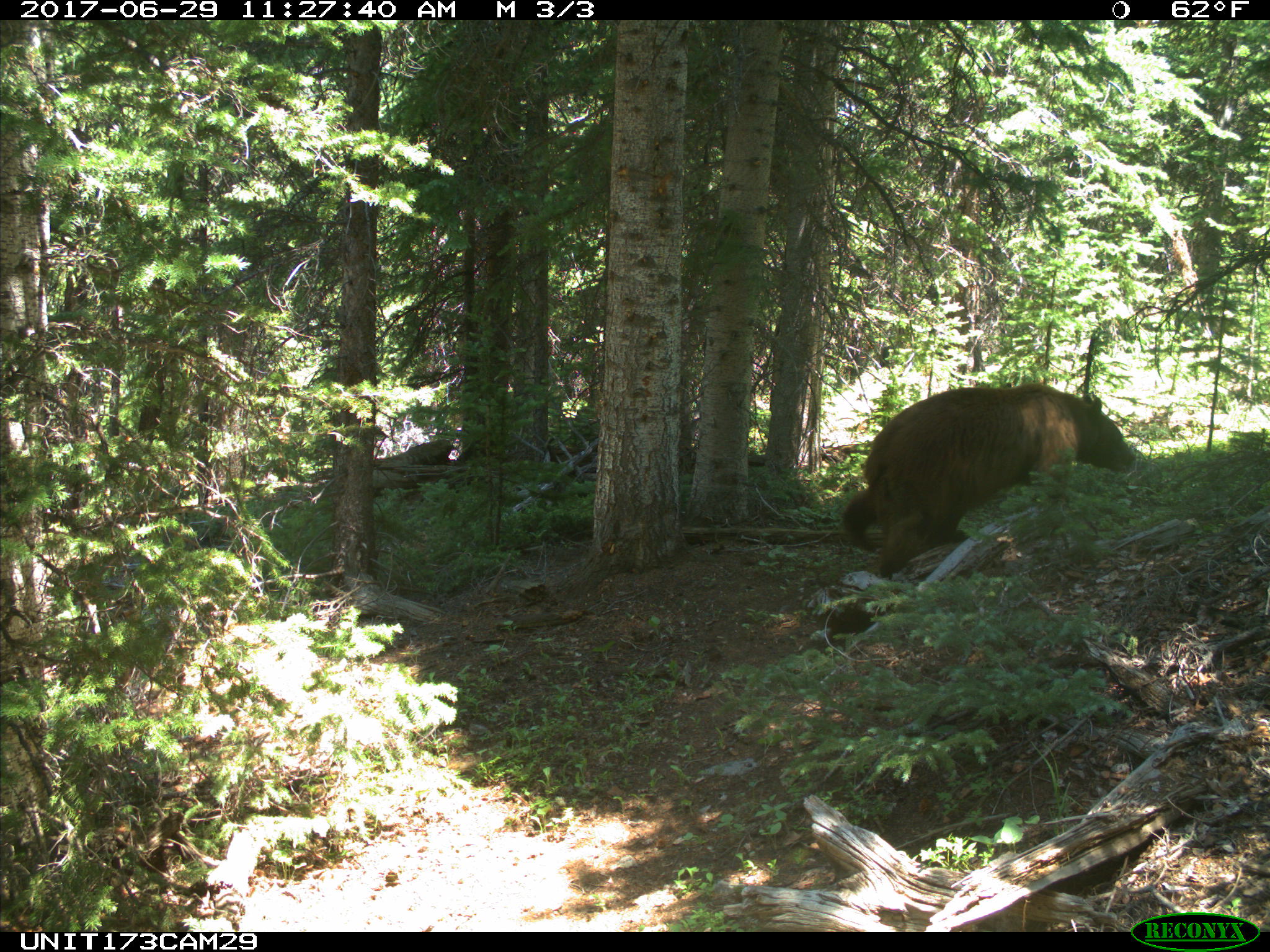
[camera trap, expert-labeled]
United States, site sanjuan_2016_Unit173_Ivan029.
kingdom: Animalia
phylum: Chordata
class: Mammalia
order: Carnivora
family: Ursidae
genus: Ursus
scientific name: Ursus americanus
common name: american black bear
Ursus americanus (american black bear).